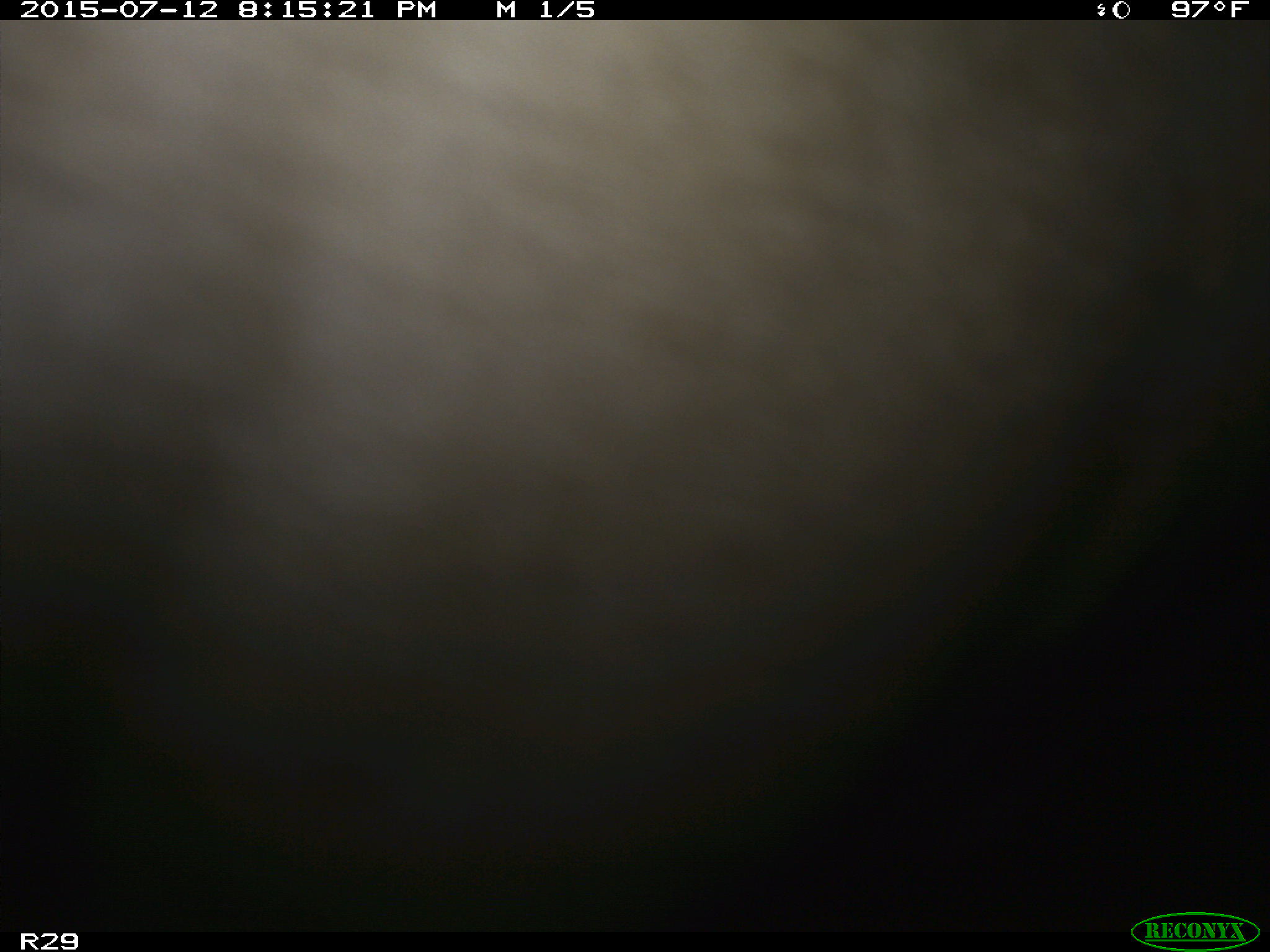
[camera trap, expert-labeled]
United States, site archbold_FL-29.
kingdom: Animalia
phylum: Chordata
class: Mammalia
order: Artiodactyla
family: Bovidae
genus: Bos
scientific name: Bos taurus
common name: domestic cow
Bos taurus (domestic cow).